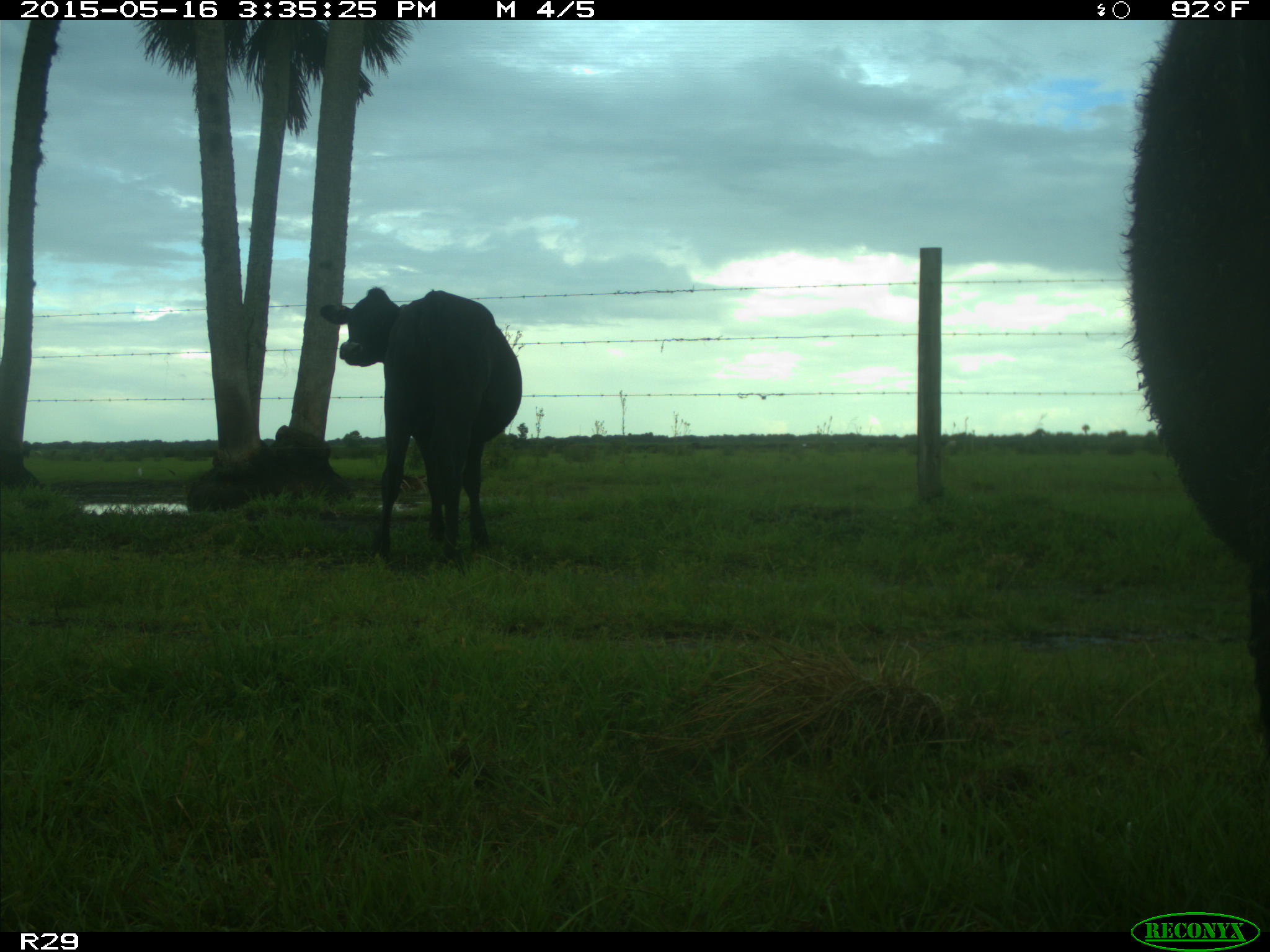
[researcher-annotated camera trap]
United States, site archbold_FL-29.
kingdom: Animalia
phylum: Chordata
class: Mammalia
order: Artiodactyla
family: Bovidae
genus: Bos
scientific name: Bos taurus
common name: domestic cow